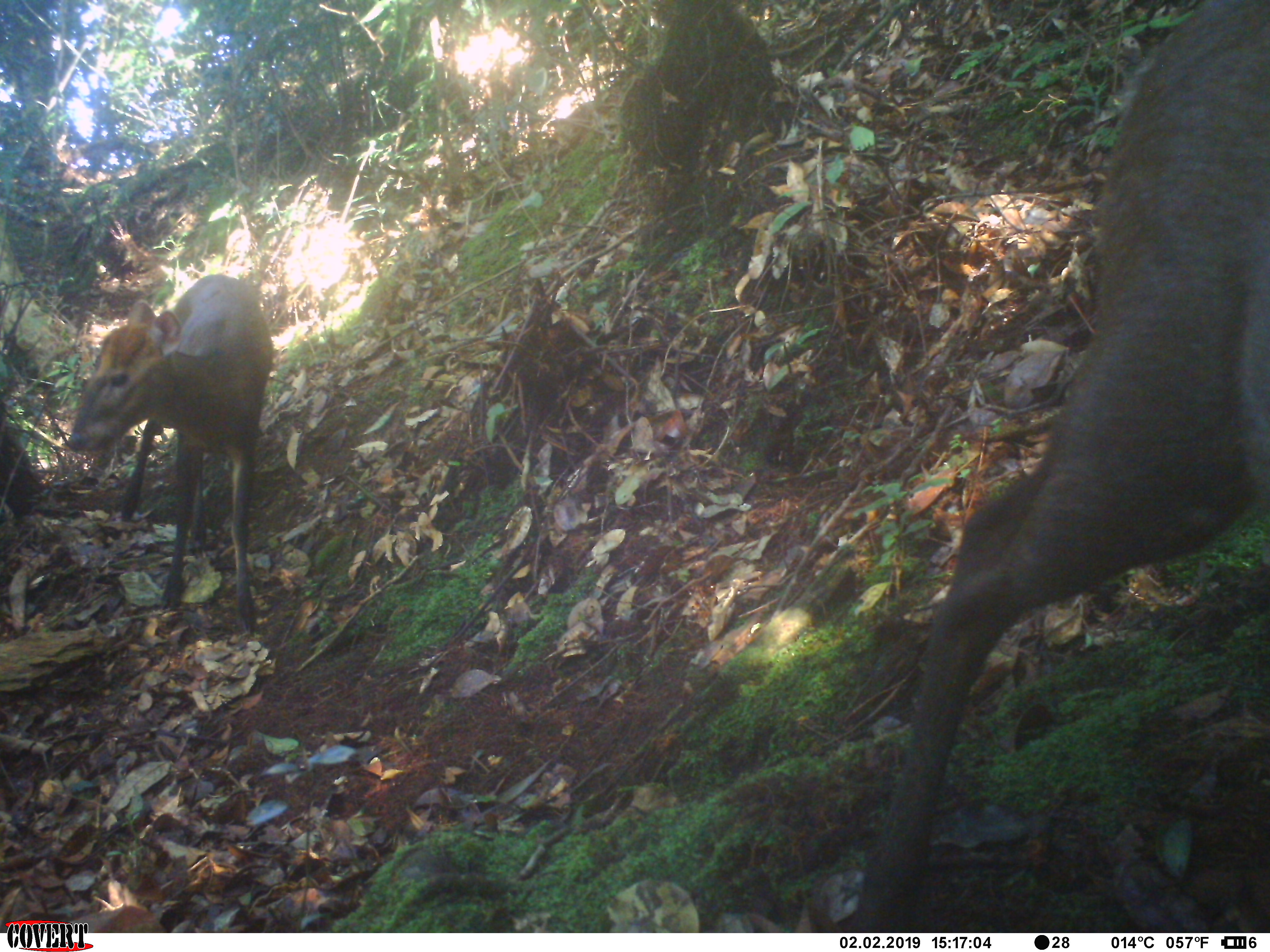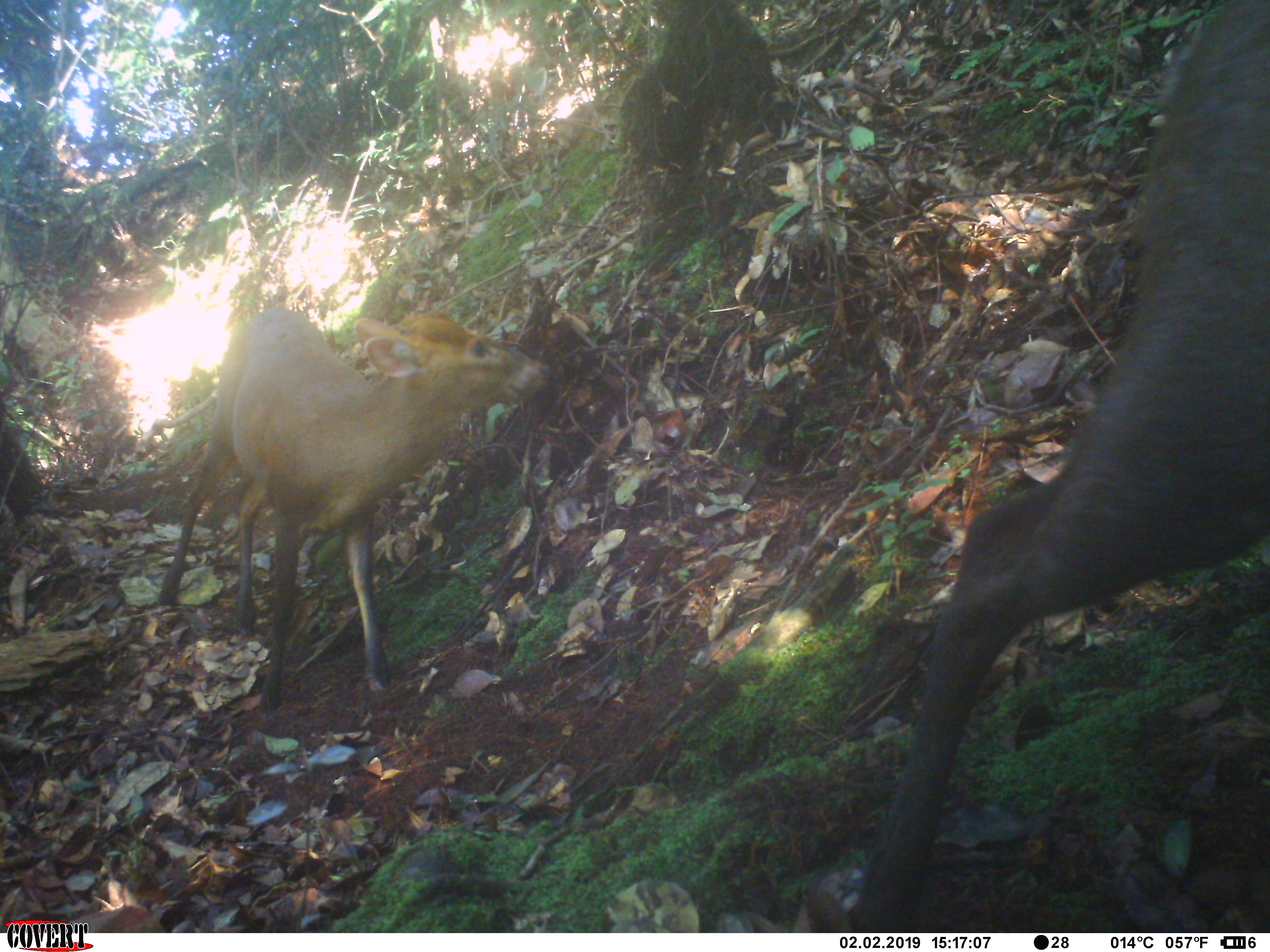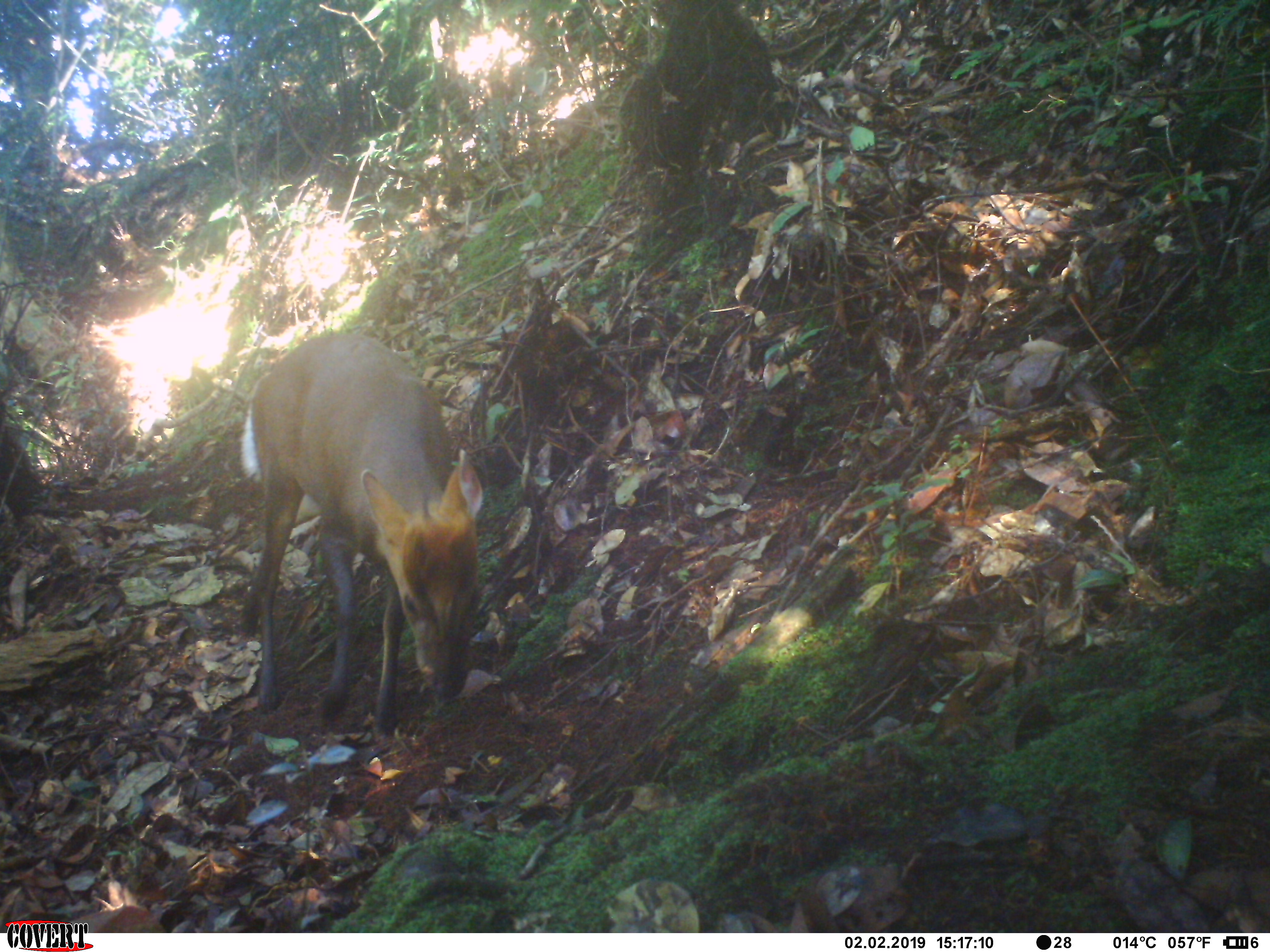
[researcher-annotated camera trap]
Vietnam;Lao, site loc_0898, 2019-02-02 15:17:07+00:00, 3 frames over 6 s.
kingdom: Animalia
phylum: Chordata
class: Mammalia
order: Artiodactyla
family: Cervidae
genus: Muntiacus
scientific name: Muntiacus rooseveltorum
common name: roosevelt's muntjac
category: roosevelts muntjac group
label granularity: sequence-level